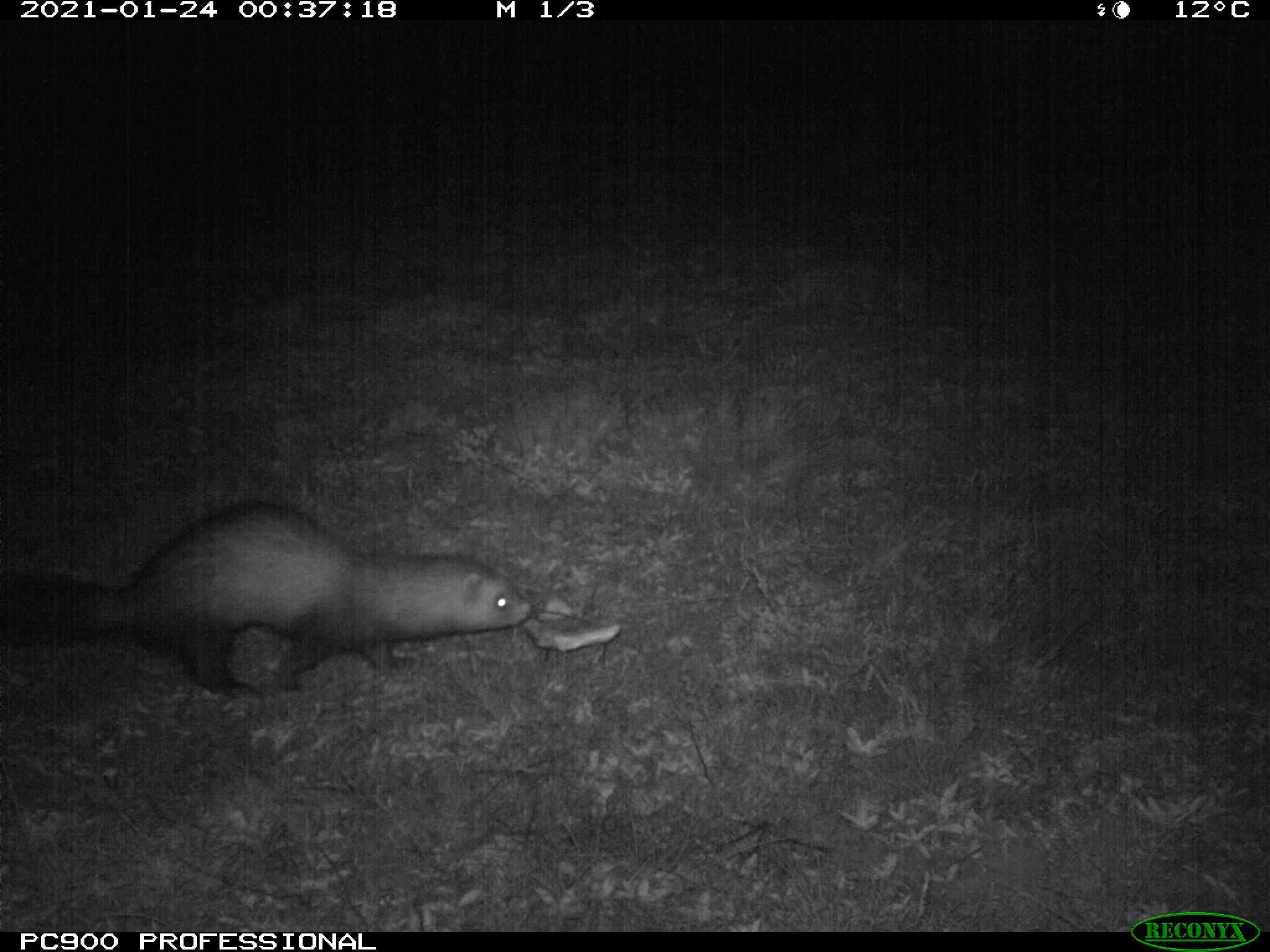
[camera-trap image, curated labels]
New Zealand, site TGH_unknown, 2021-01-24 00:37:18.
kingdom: Animalia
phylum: Chordata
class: Mammalia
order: Carnivora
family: Mustelidae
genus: Mustela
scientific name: Mustela furo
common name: ferret